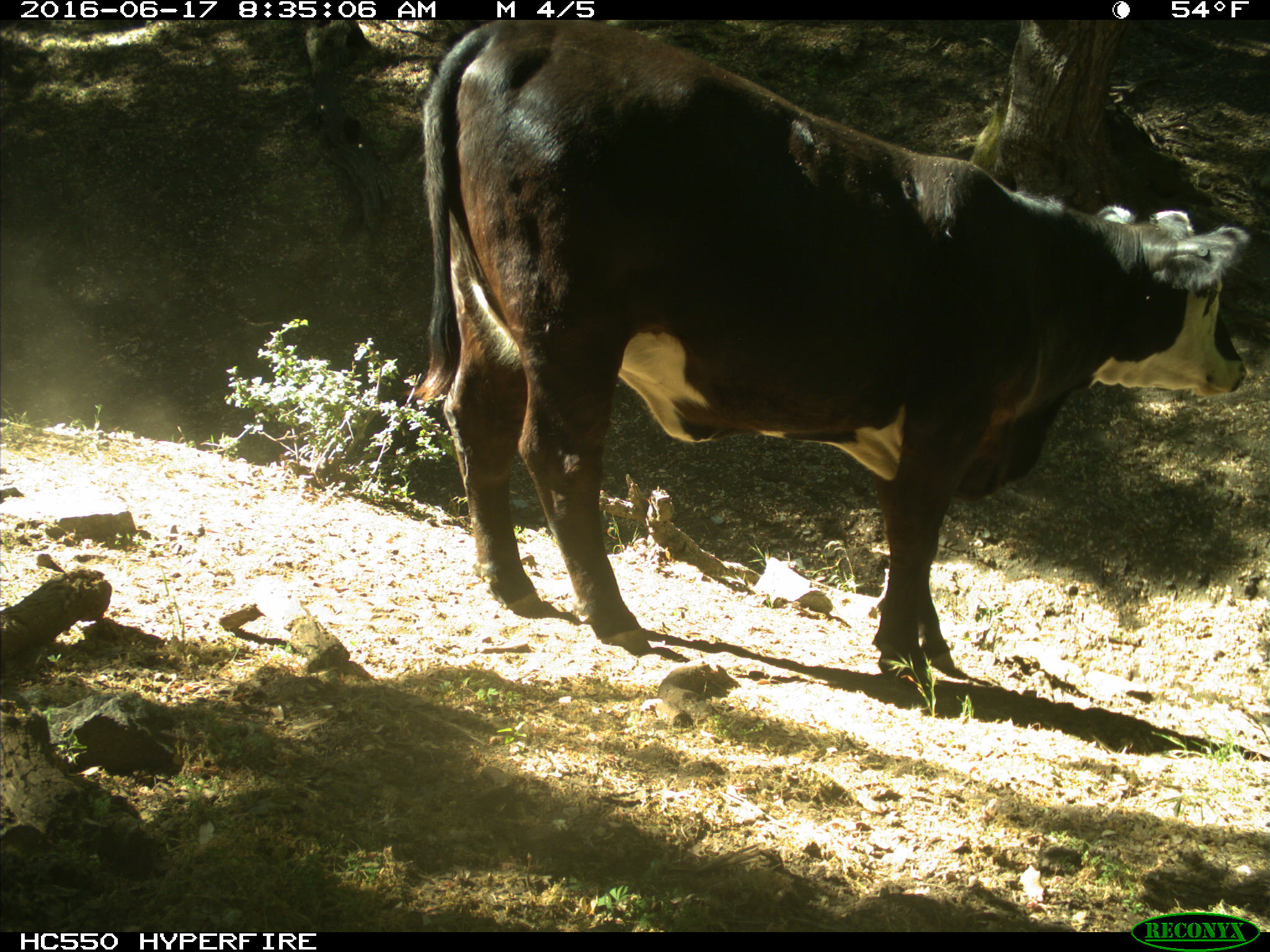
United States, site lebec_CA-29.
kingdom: Animalia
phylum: Chordata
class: Mammalia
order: Artiodactyla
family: Bovidae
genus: Bos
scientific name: Bos taurus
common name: domestic cow